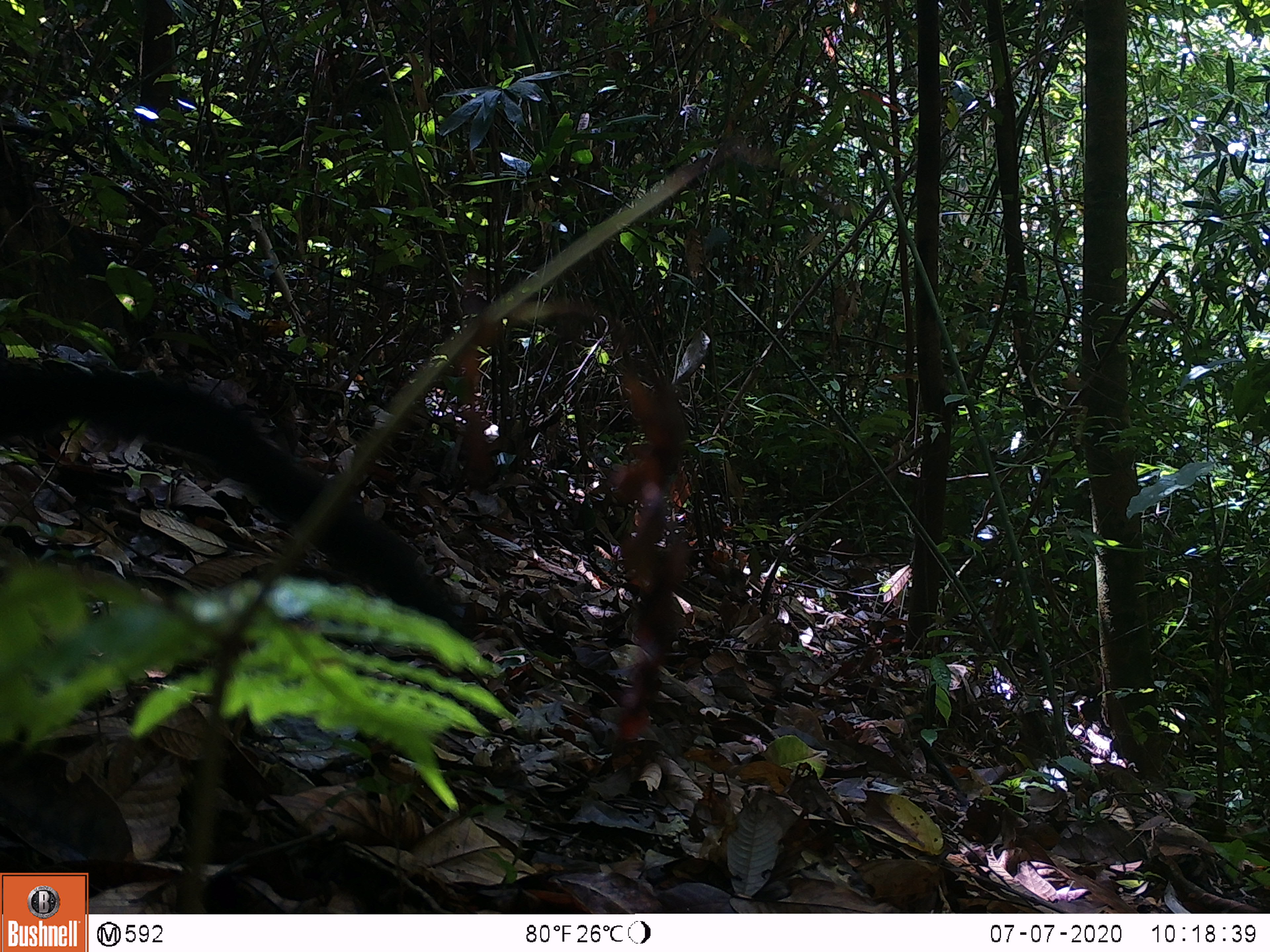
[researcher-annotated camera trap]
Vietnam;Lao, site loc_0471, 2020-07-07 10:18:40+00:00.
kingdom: Animalia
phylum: Chordata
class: Mammalia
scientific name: Mammalia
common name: mammal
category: unidentified small mammal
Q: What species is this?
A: Unidentified small mammal (mammal) (Mammalia).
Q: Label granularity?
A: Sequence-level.